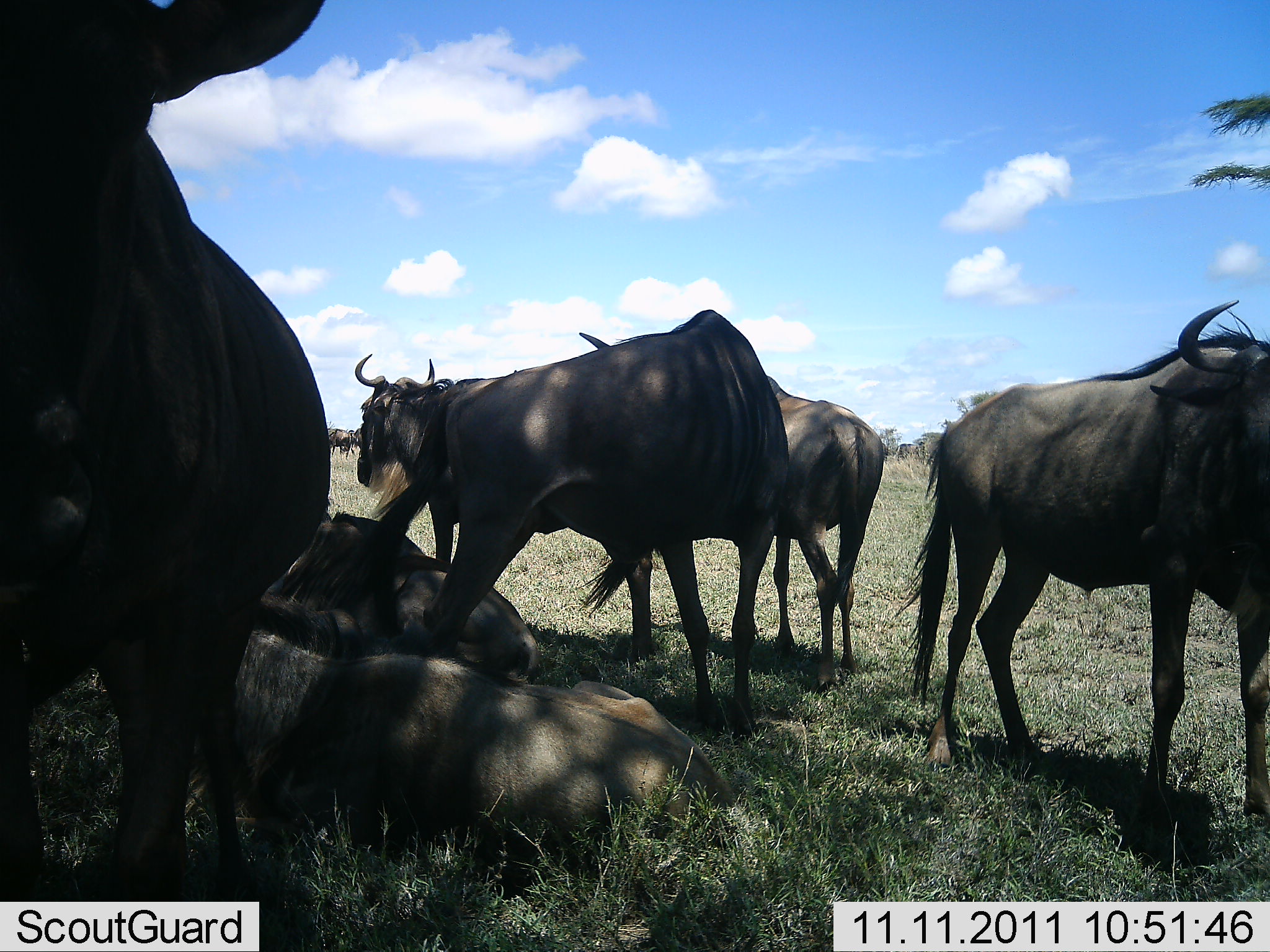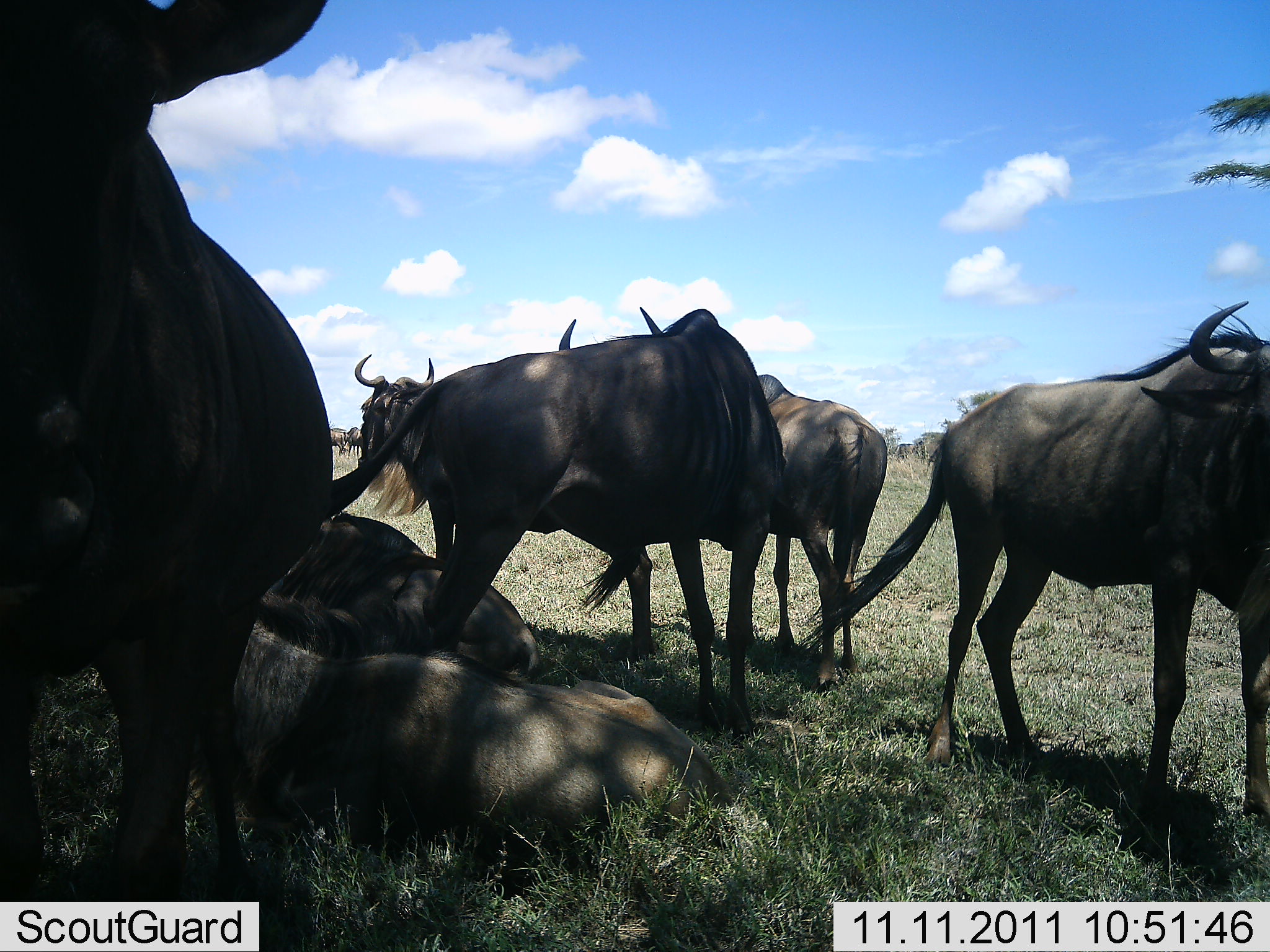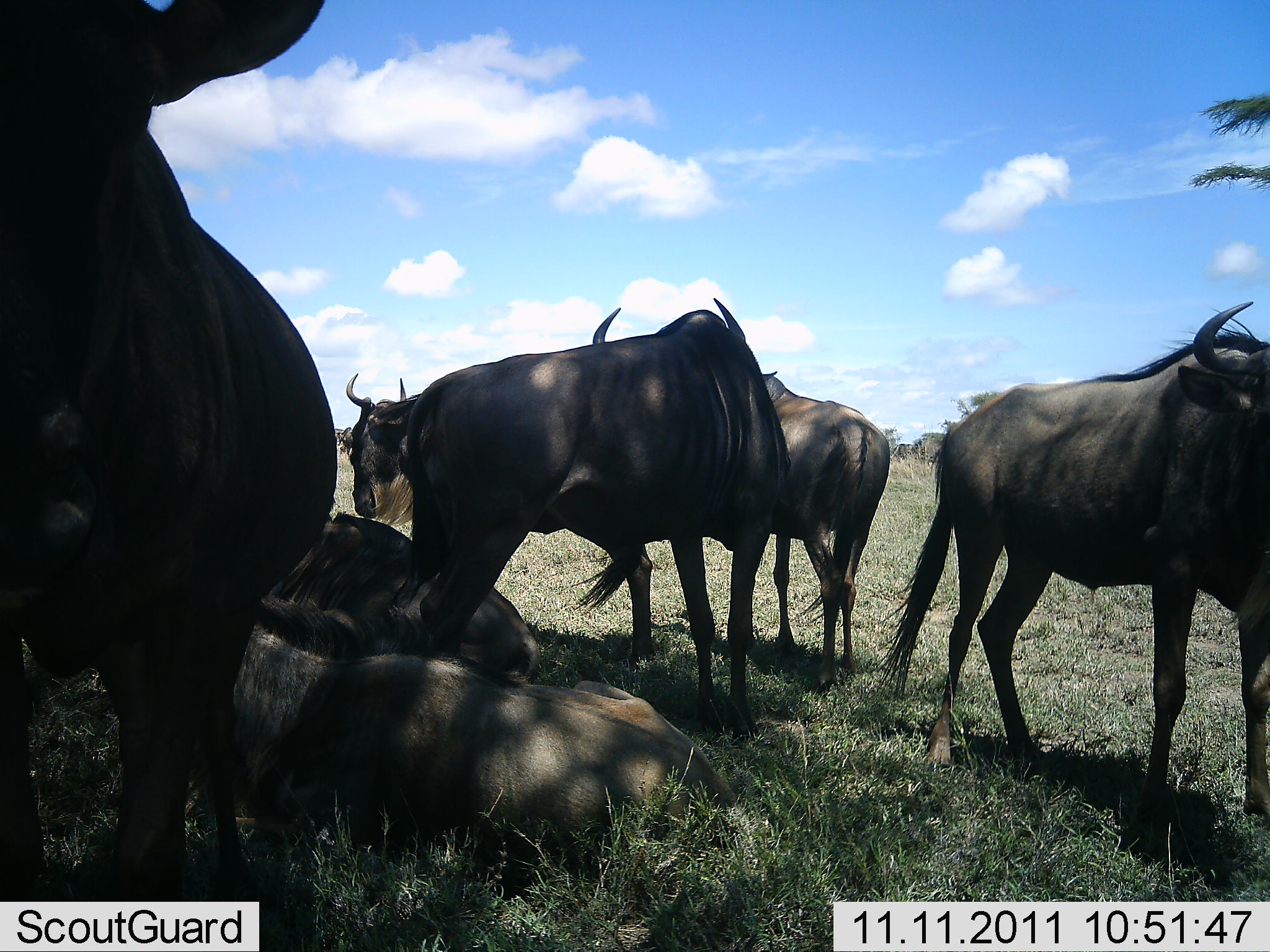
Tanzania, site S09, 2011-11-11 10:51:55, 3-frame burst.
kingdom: Animalia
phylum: Chordata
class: Mammalia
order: Artiodactyla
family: Bovidae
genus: Connochaetes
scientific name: Connochaetes taurinus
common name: blue wildebeest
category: wildebeest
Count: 7.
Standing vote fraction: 81%.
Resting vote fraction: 100%.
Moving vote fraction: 12%.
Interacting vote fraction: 6%.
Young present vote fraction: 0%.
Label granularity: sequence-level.